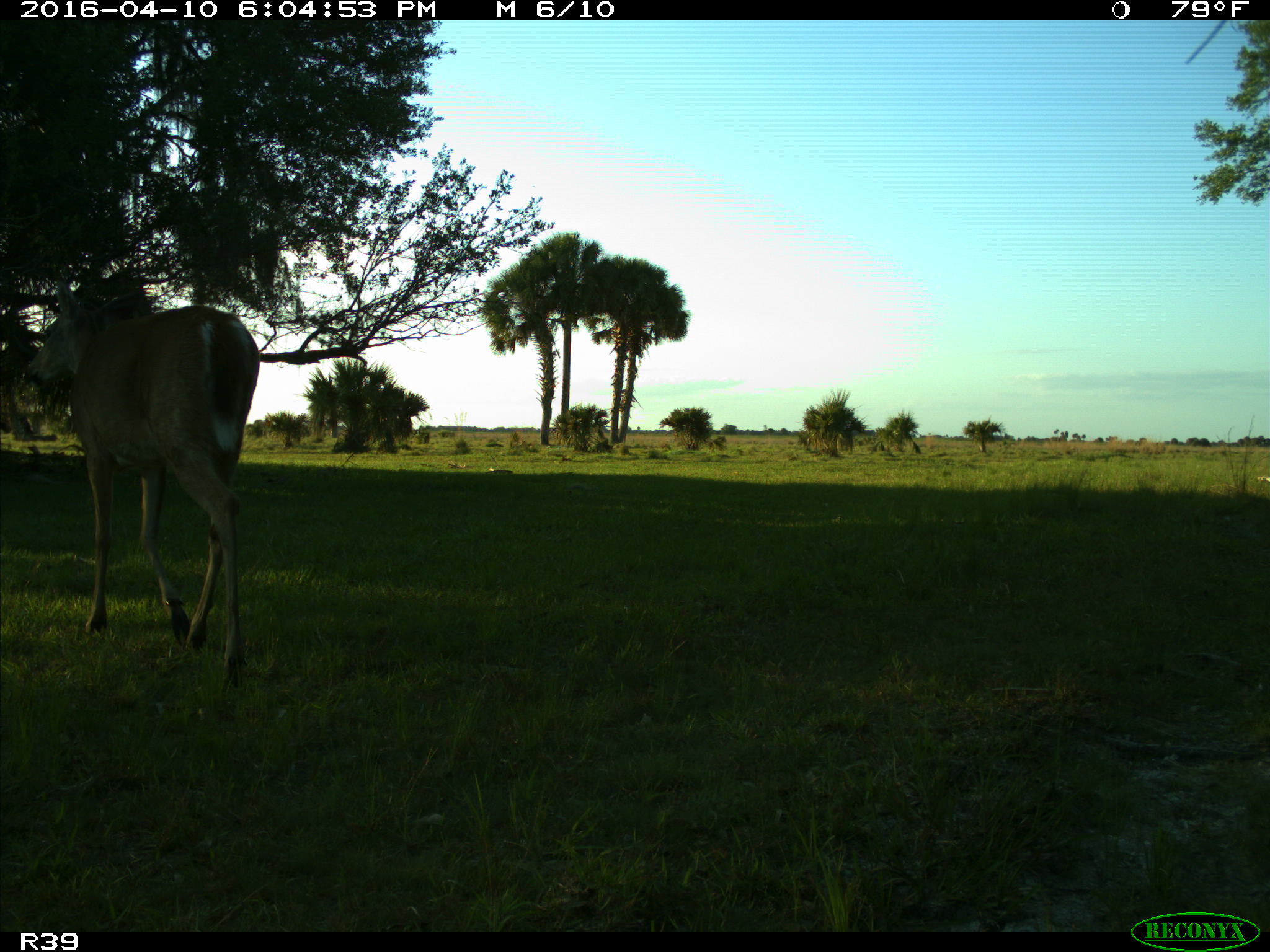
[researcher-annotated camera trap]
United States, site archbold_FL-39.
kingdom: Animalia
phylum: Chordata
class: Mammalia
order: Artiodactyla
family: Cervidae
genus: Odocoileus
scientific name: Odocoileus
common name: deer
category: unidentified deer